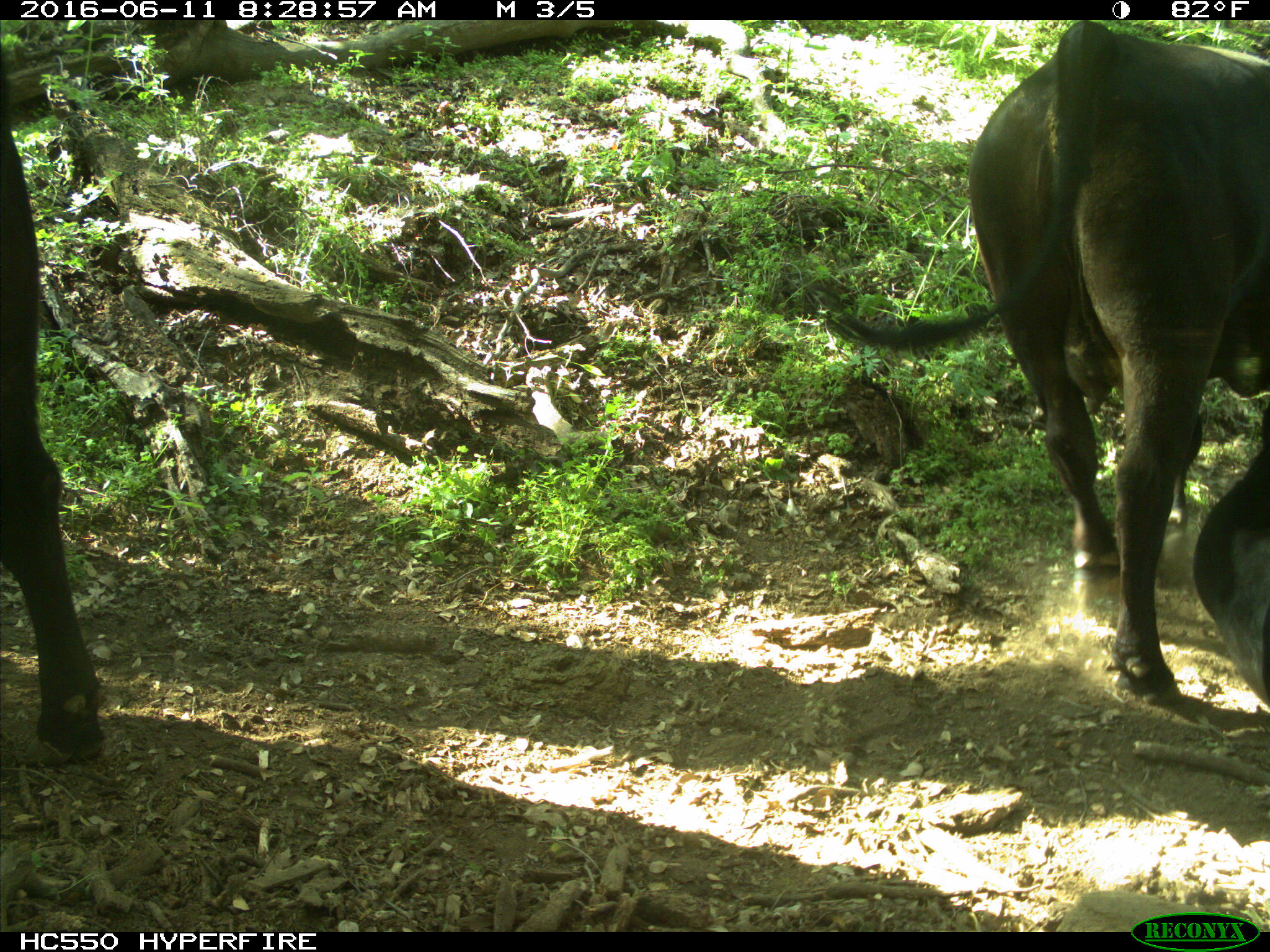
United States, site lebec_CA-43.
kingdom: Animalia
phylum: Chordata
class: Mammalia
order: Artiodactyla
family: Bovidae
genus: Bos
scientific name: Bos taurus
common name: domestic cow